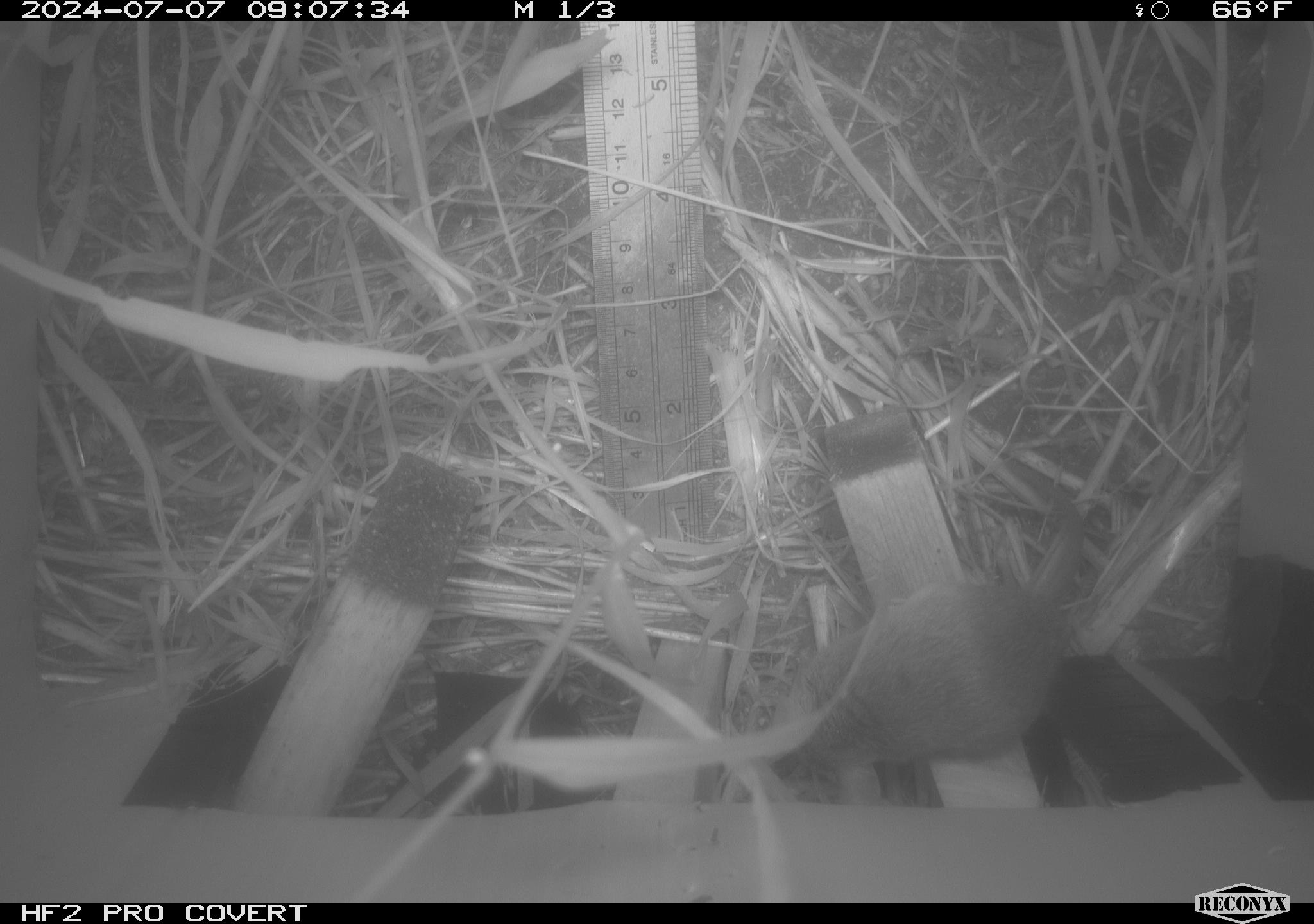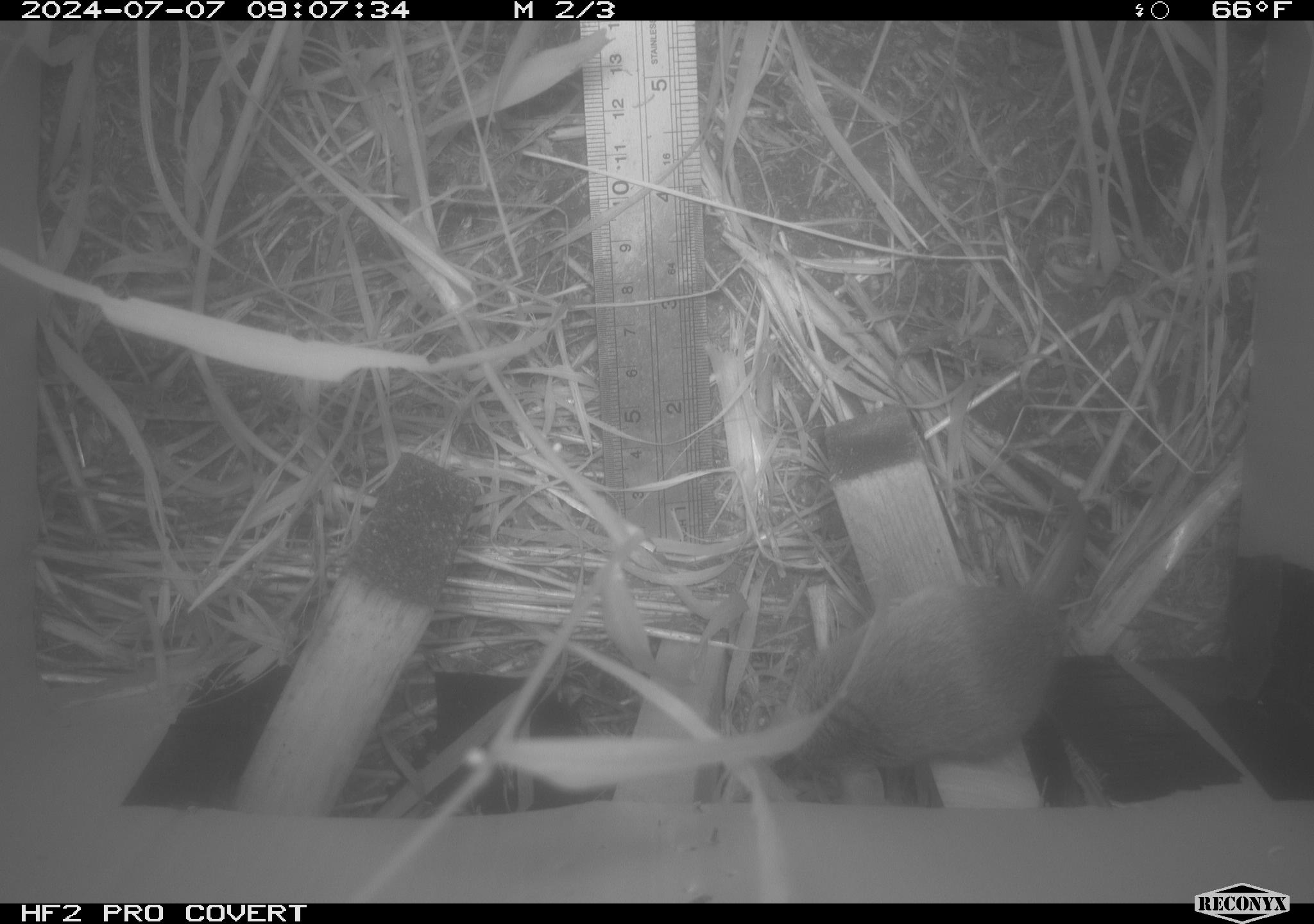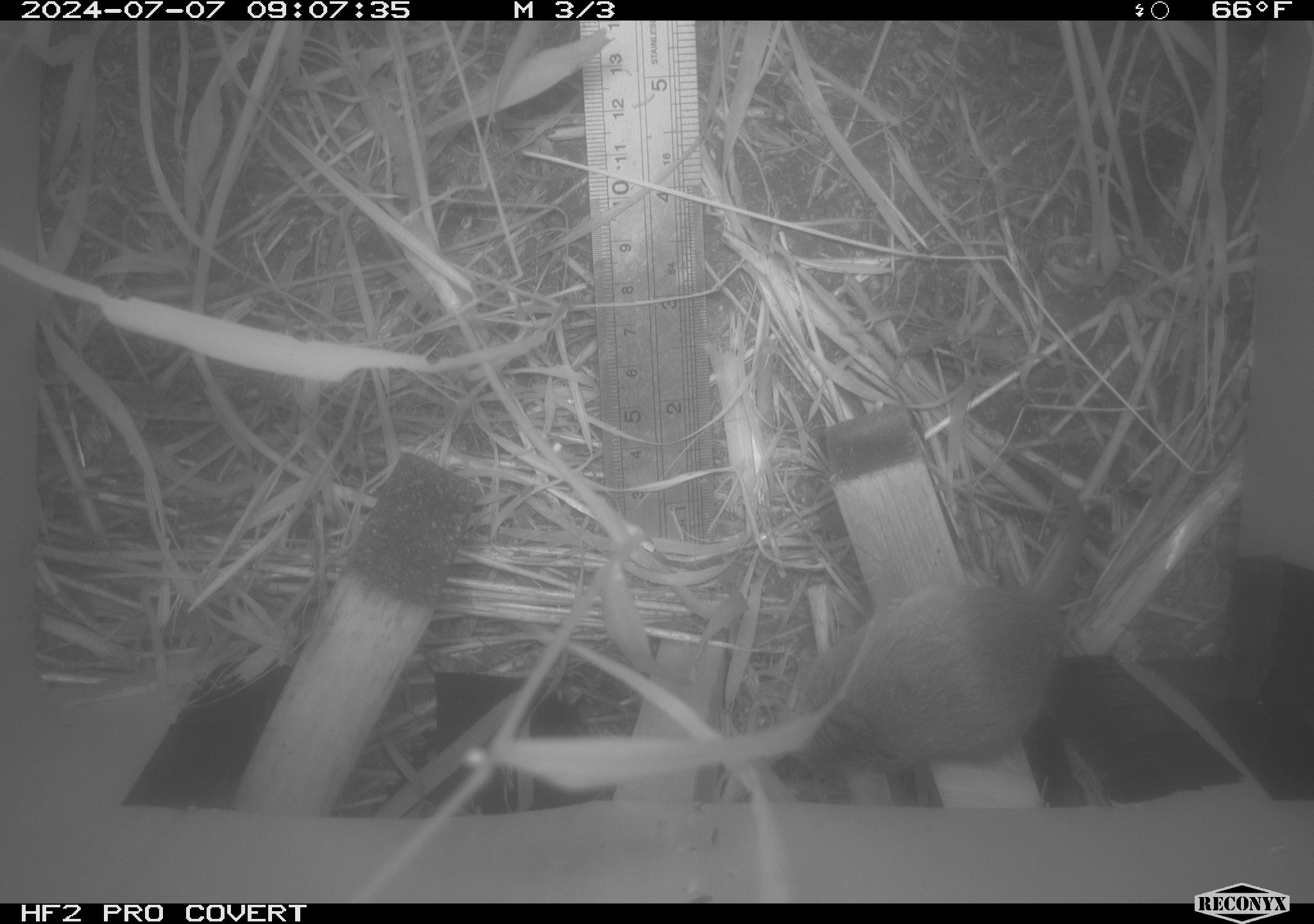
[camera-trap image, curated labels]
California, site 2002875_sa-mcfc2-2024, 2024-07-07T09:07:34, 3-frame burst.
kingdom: Animalia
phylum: Chordata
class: Mammalia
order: Rodentia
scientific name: Rodentia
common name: rodent